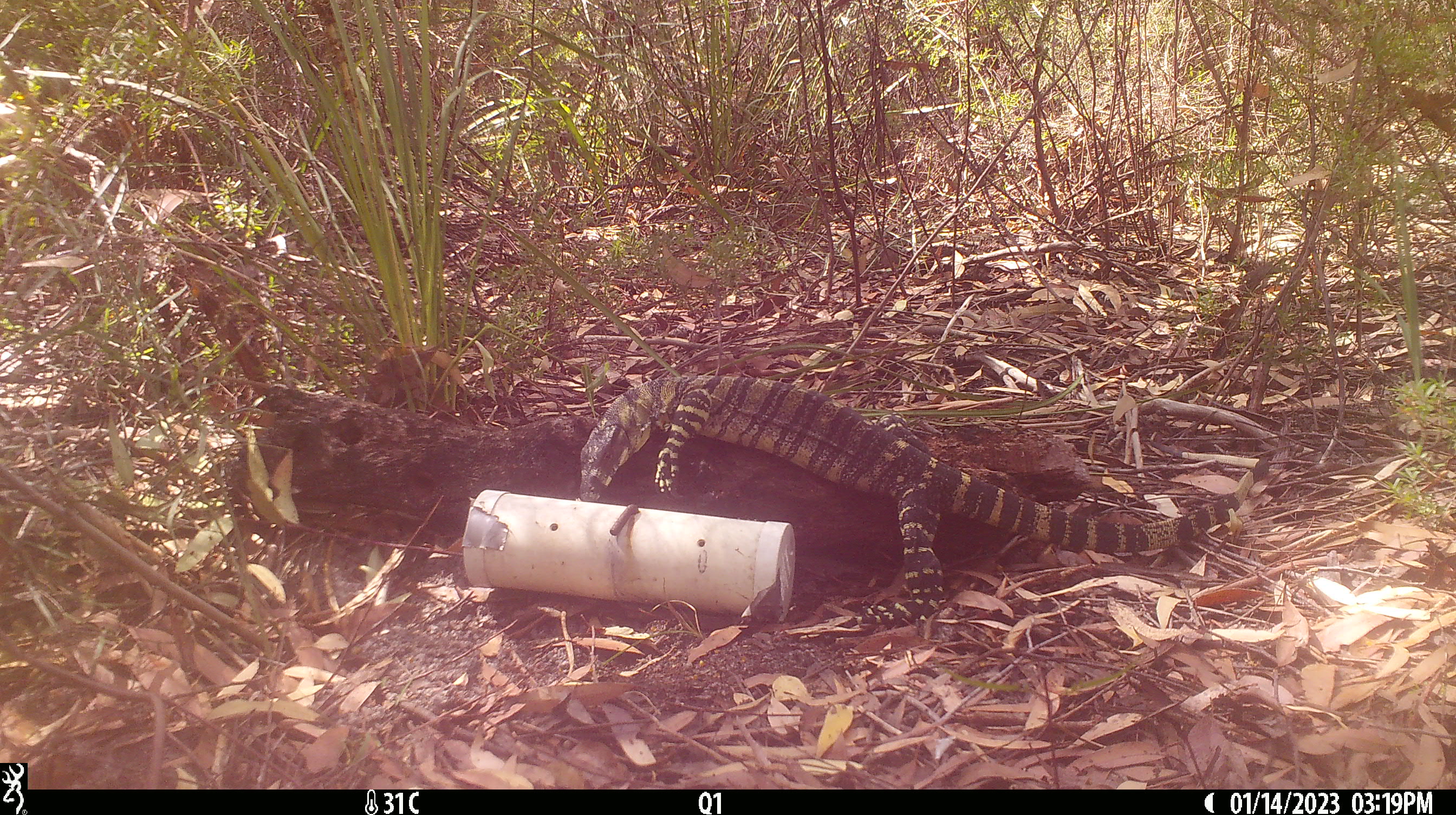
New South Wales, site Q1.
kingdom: Animalia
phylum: Chordata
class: Reptilia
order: Squamata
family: Varanidae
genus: Varanus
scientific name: Varanus varius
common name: lace monitor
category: goanna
Goanna (lace monitor) (Varanus varius).